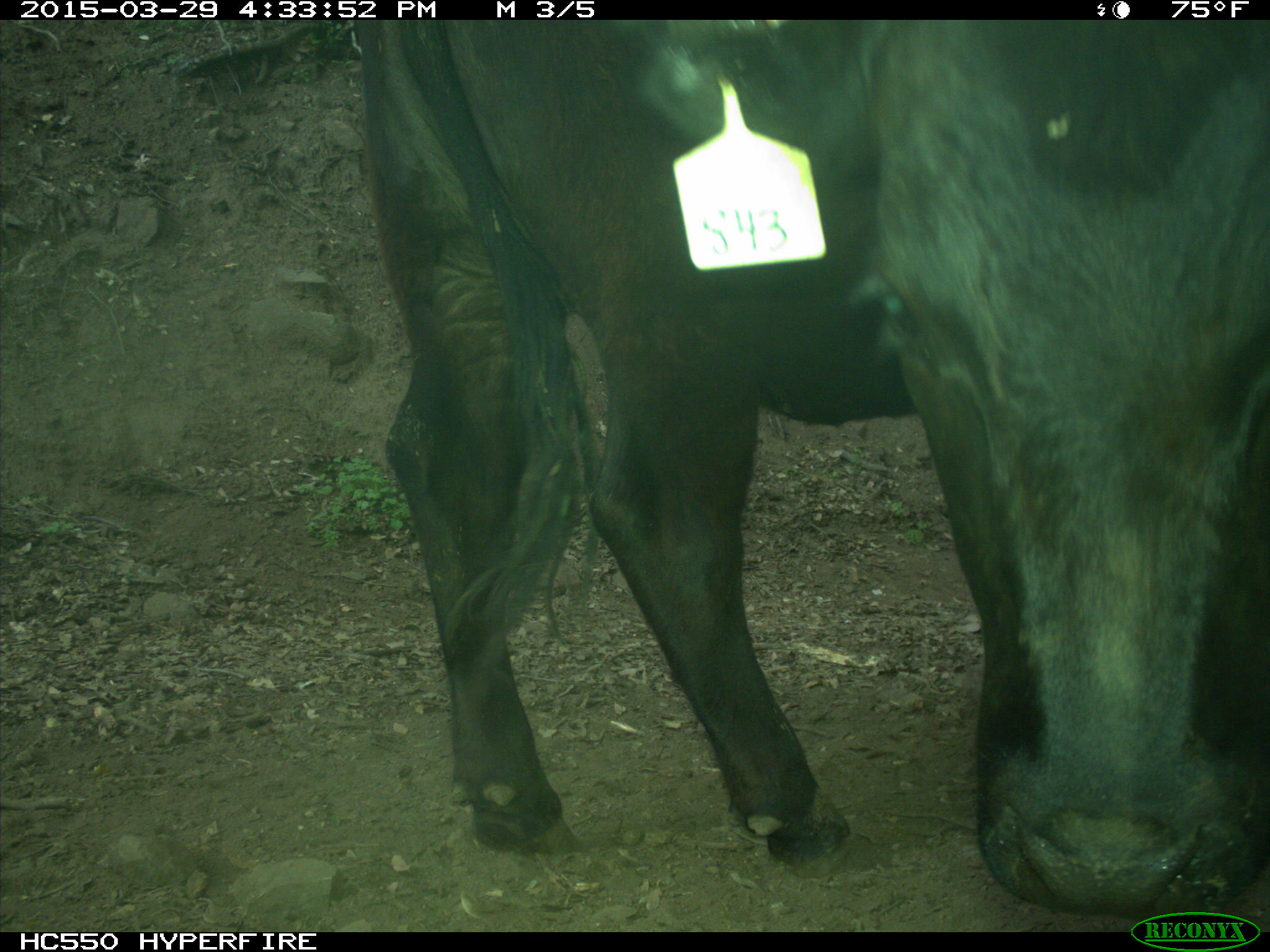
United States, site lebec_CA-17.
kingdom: Animalia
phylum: Chordata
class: Mammalia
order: Artiodactyla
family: Bovidae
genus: Bos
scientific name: Bos taurus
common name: domestic cow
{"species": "Bos taurus (domestic cow)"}